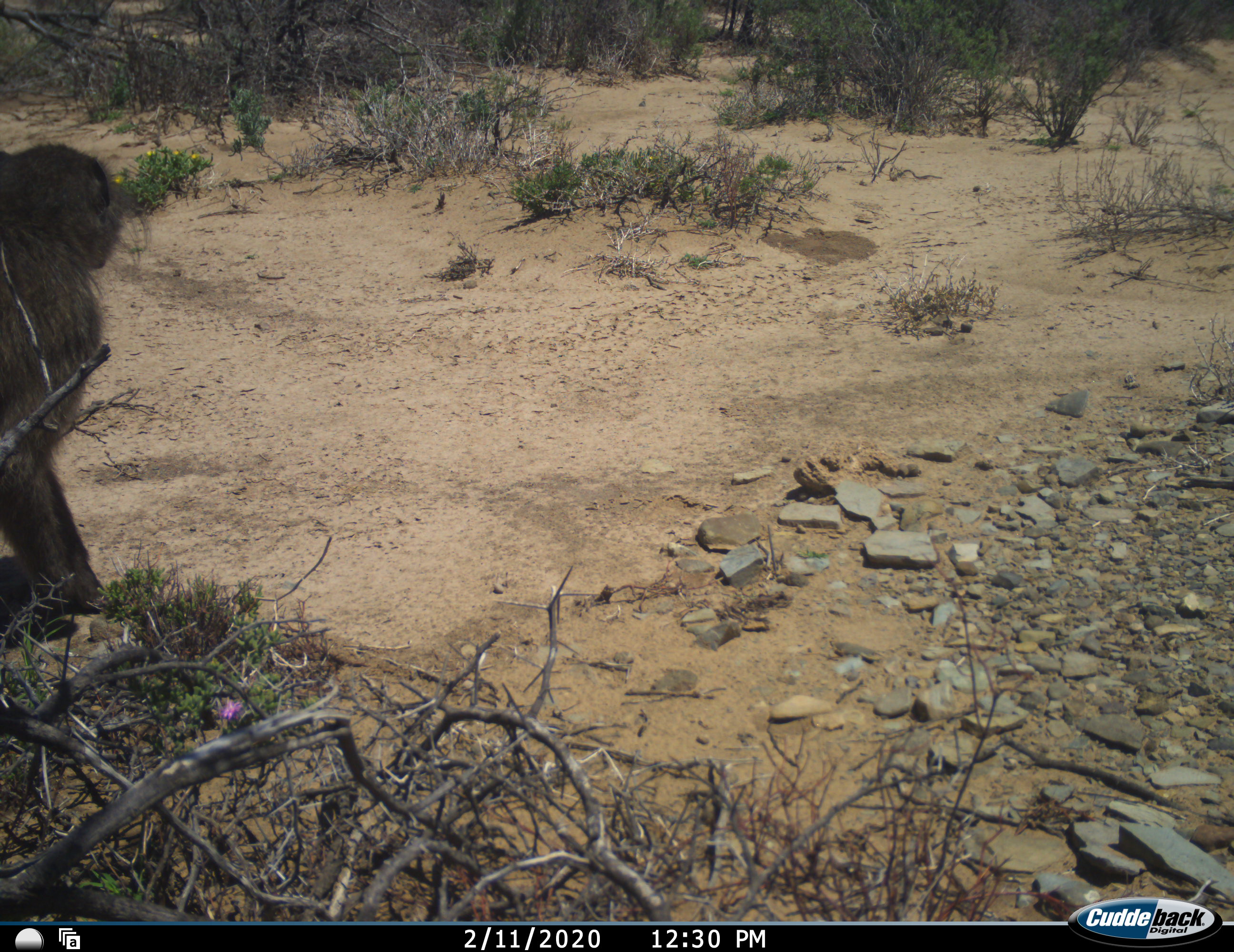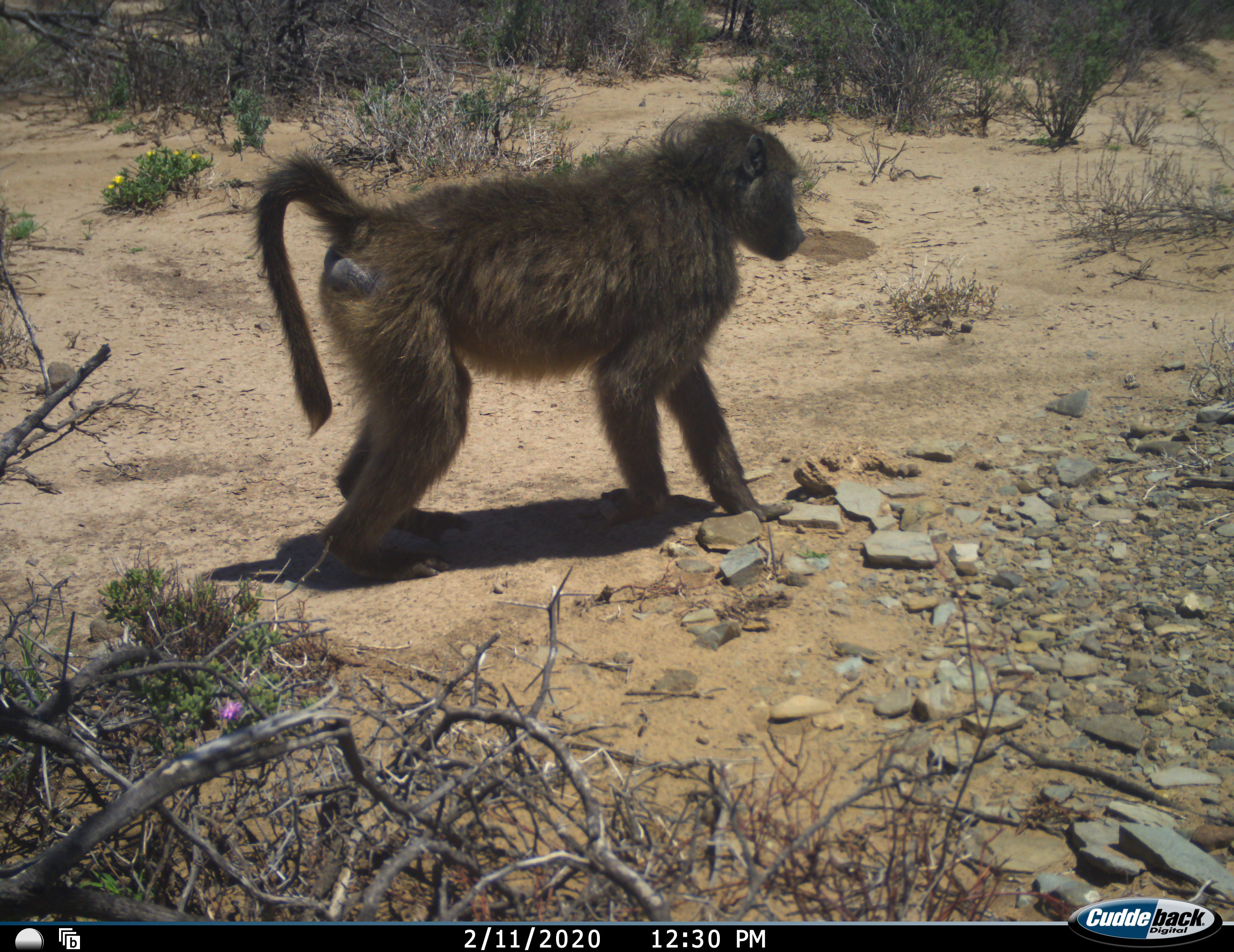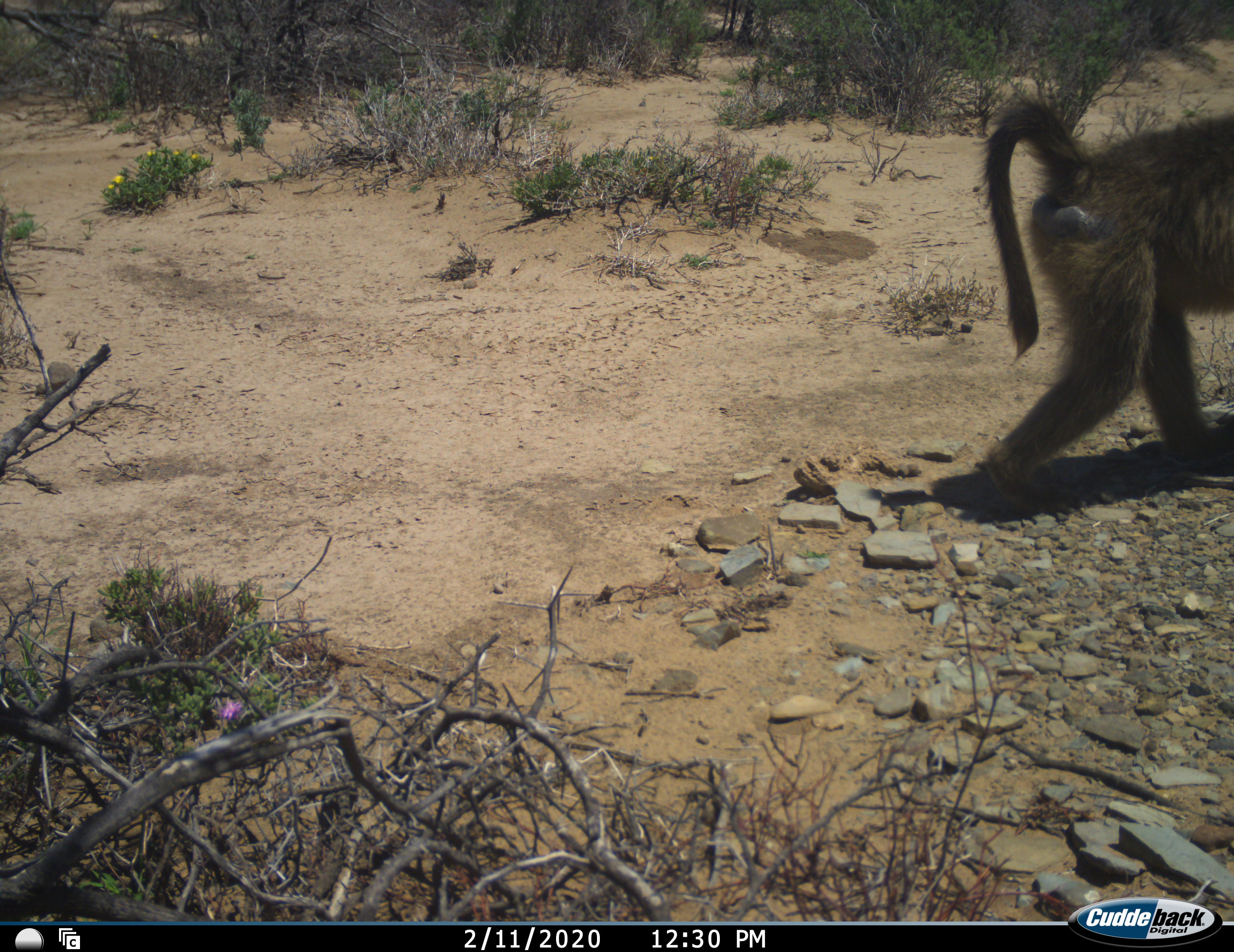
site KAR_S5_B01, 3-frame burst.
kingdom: Animalia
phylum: Chordata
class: Mammalia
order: Primates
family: Cercopithecidae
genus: Papio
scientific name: Papio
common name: baboon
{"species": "baboon (Papio)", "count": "1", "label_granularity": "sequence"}